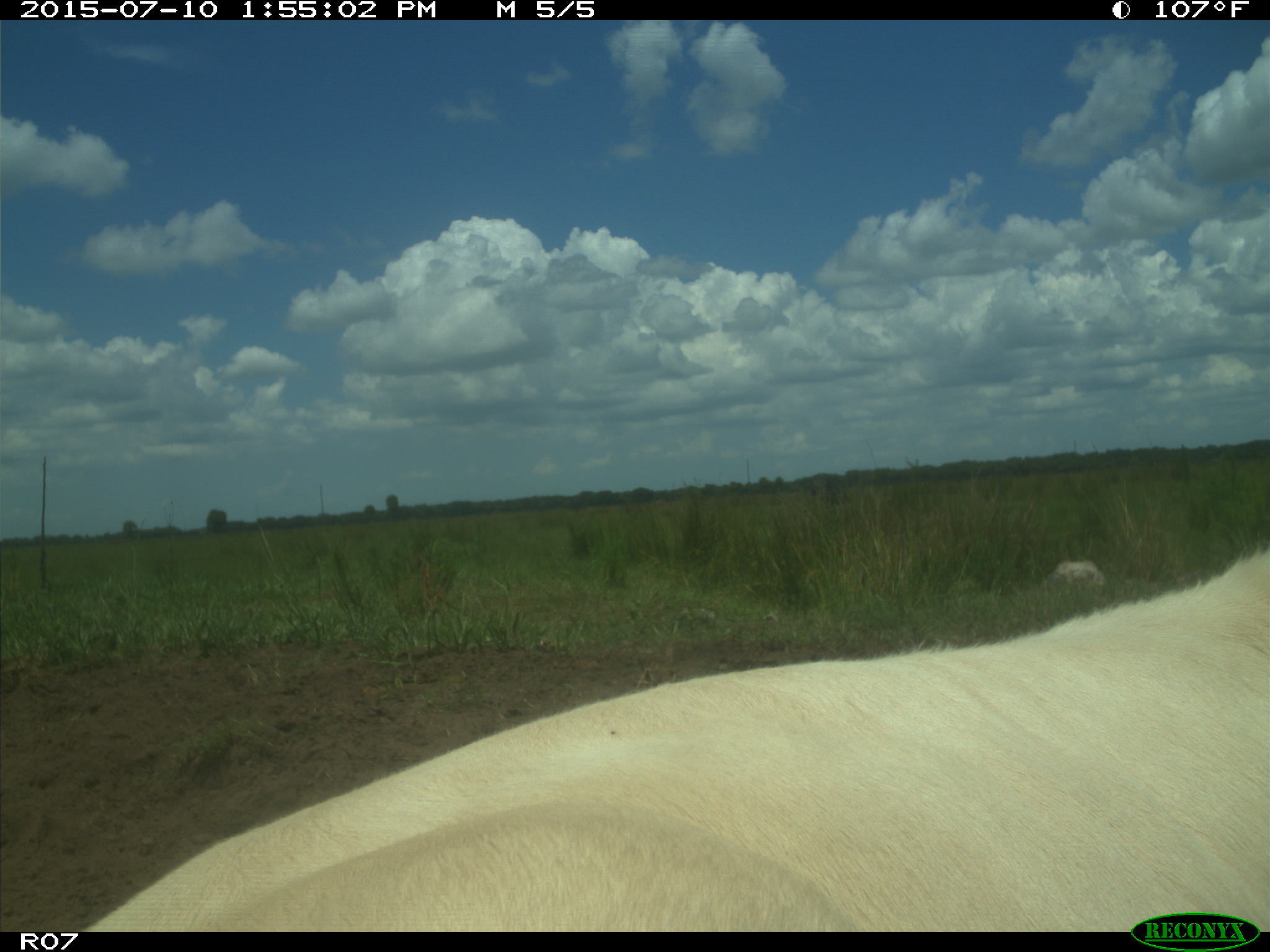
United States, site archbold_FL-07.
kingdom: Animalia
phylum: Chordata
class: Mammalia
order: Artiodactyla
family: Bovidae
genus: Bos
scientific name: Bos taurus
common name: domestic cow